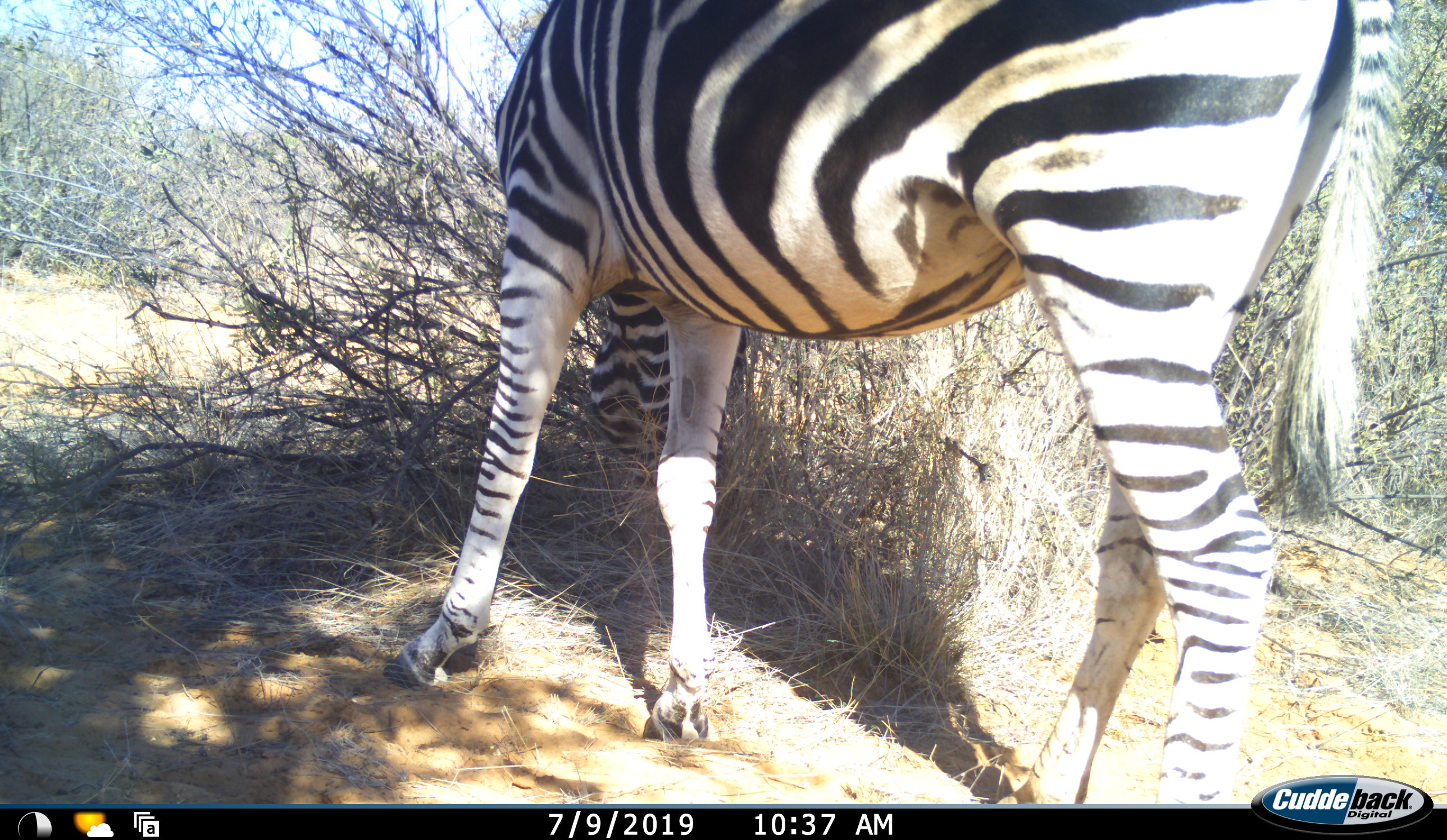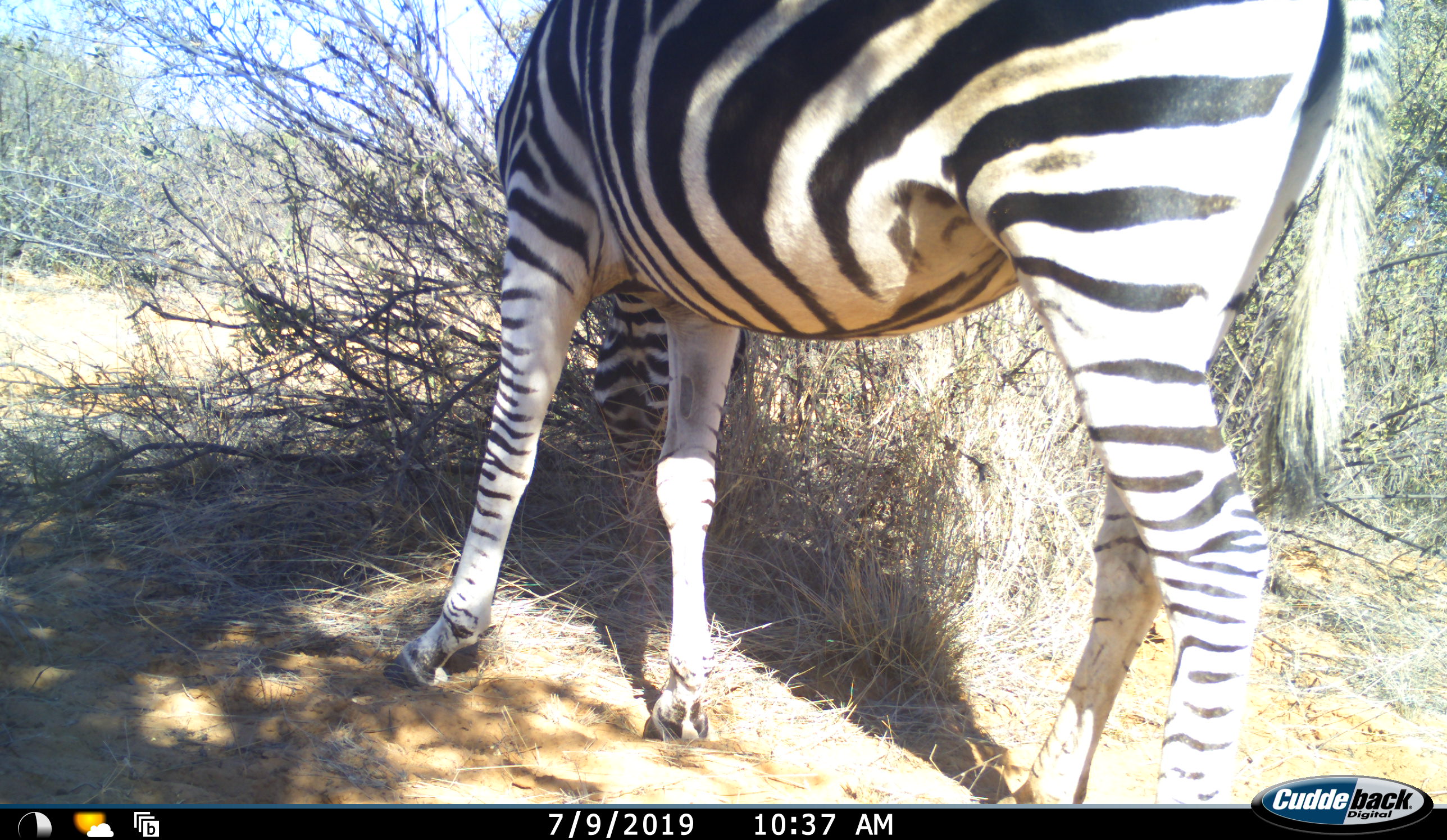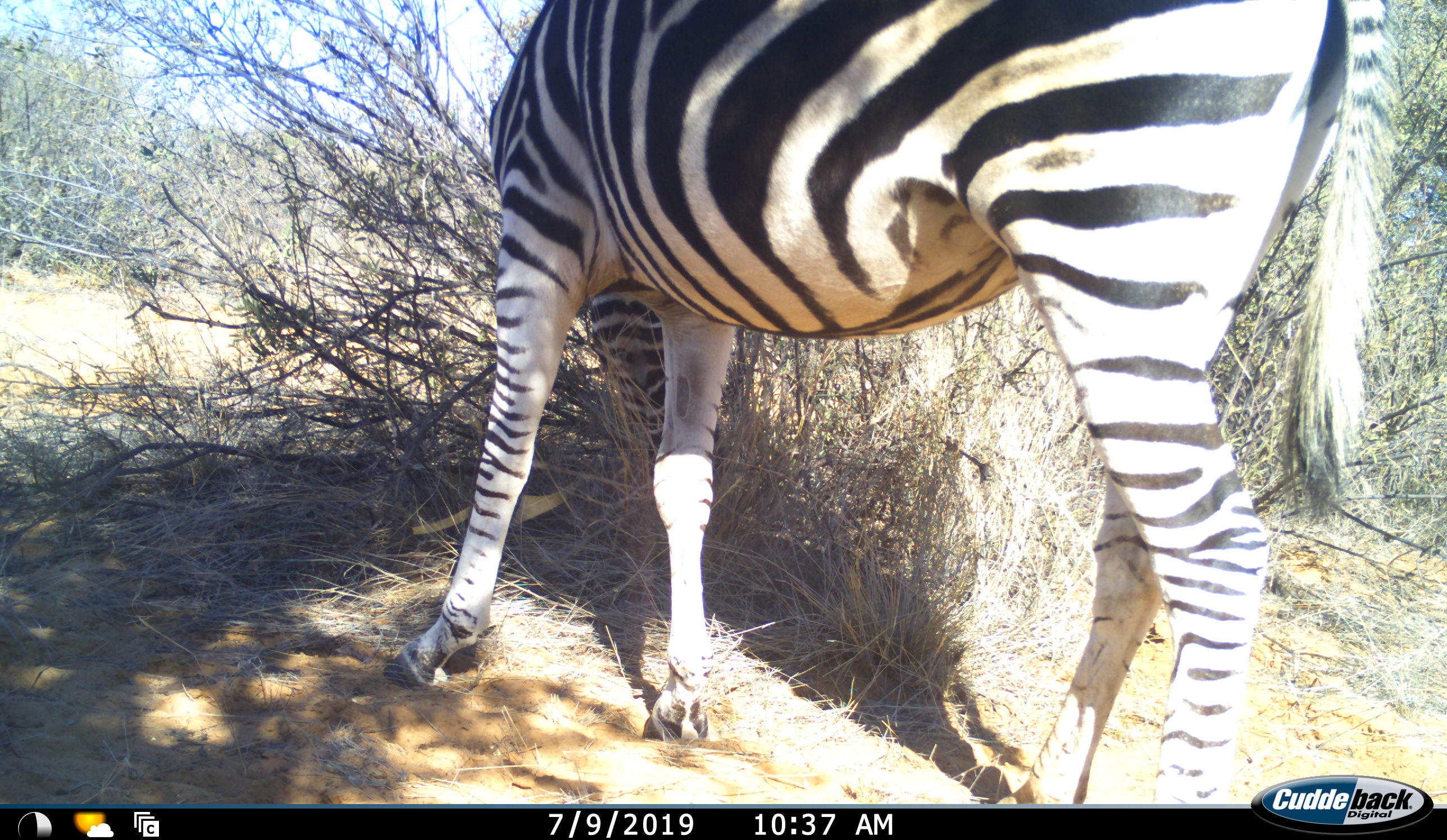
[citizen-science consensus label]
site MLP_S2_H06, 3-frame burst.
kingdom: Animalia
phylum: Chordata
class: Mammalia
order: Perissodactyla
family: Equidae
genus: Equus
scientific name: Equus quagga burchellii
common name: burchell's zebra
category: zebraburchells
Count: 1.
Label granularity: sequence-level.